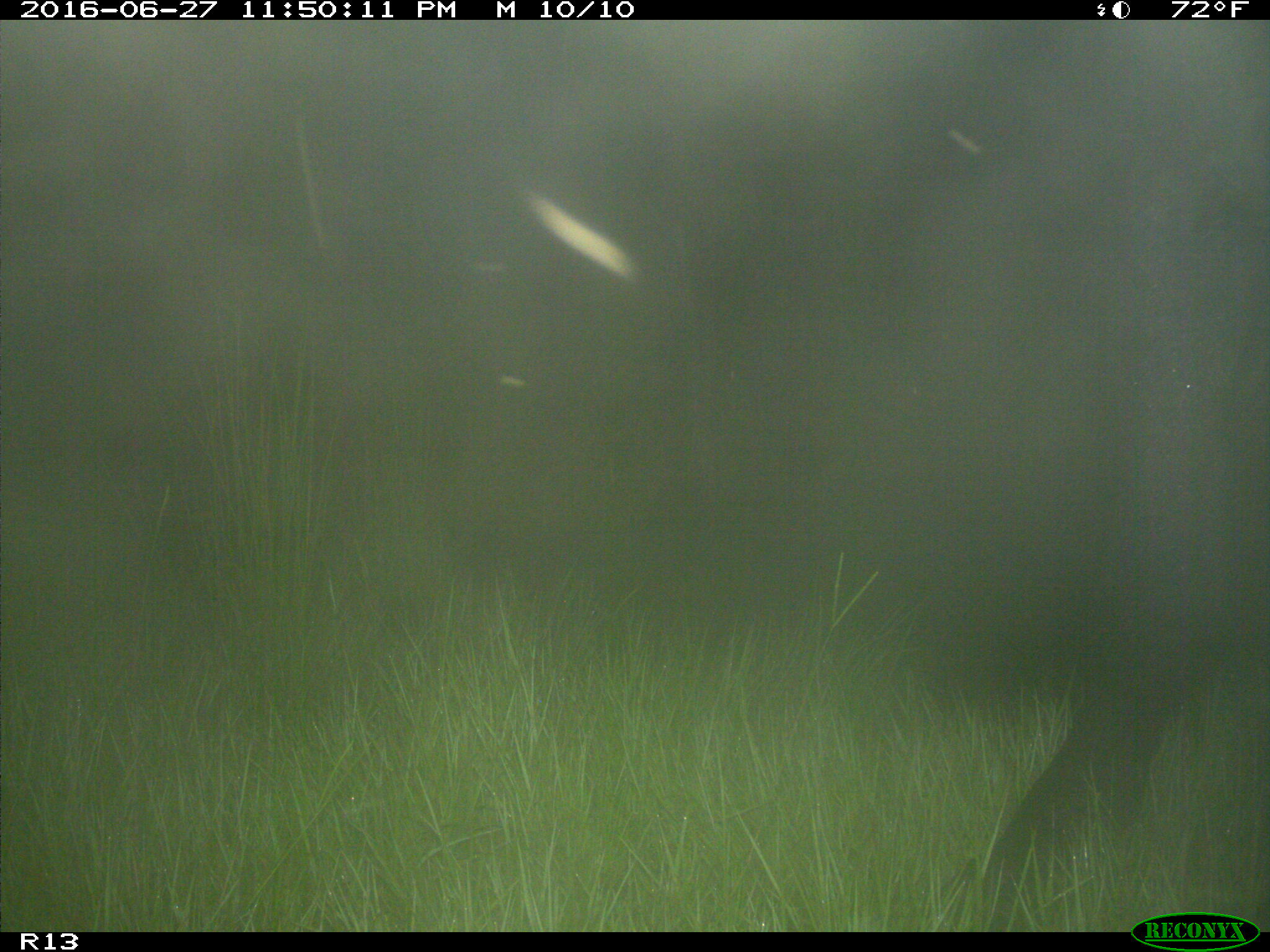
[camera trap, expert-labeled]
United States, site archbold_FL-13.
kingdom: Animalia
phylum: Chordata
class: Mammalia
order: Artiodactyla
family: Bovidae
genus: Bos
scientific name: Bos taurus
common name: domestic cow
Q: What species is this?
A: Bos taurus (domestic cow).